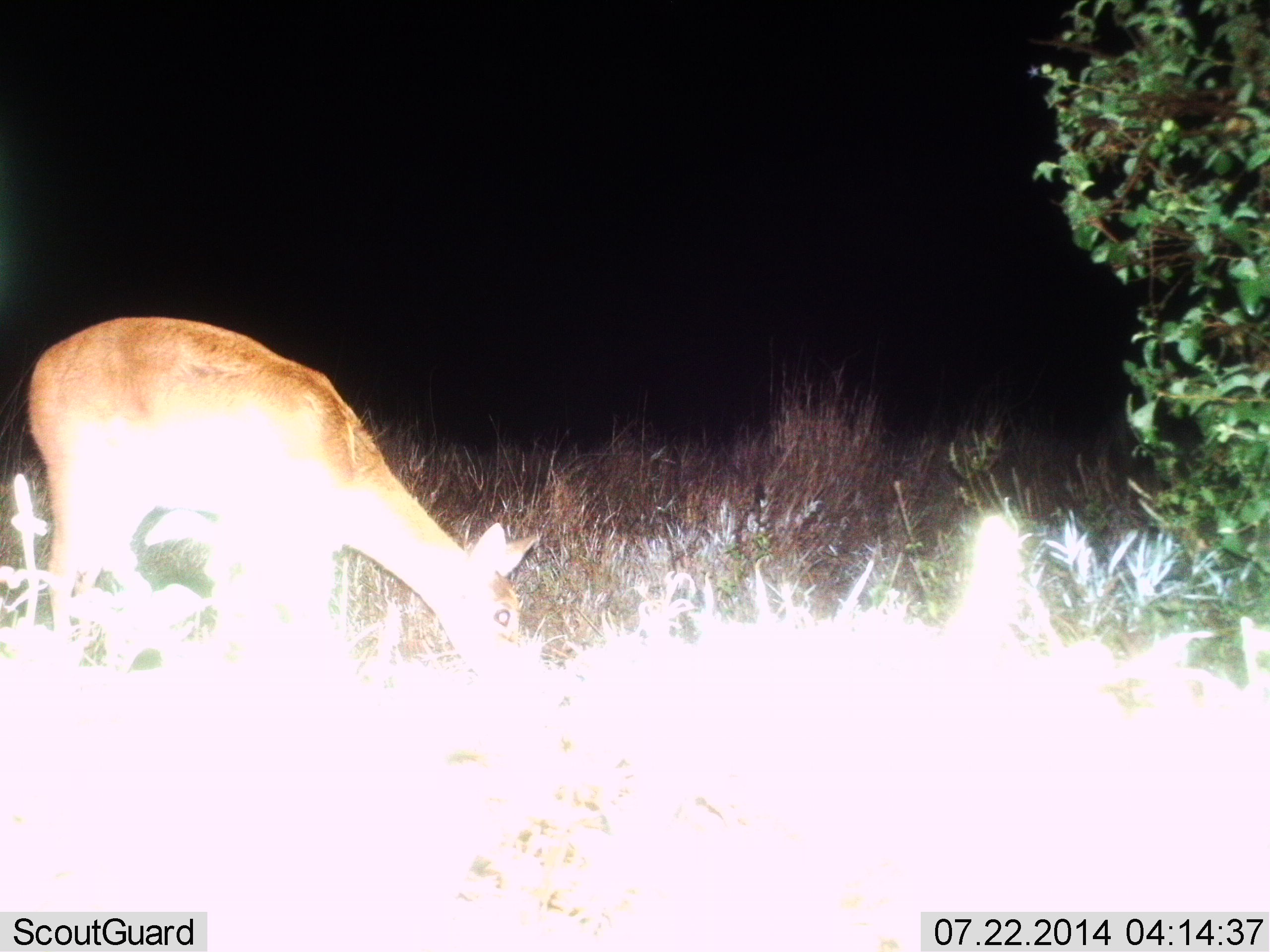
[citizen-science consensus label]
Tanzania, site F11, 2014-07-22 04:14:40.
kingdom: Animalia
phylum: Chordata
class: Mammalia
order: Artiodactyla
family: Bovidae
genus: Redunca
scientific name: Redunca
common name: reedbuck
Reedbuck (Redunca), count 1. Behavior (volunteer vote fractions): standing 10%, resting 0%, moving 0%, interacting 0%. Young present (vote fraction): 0%. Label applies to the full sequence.